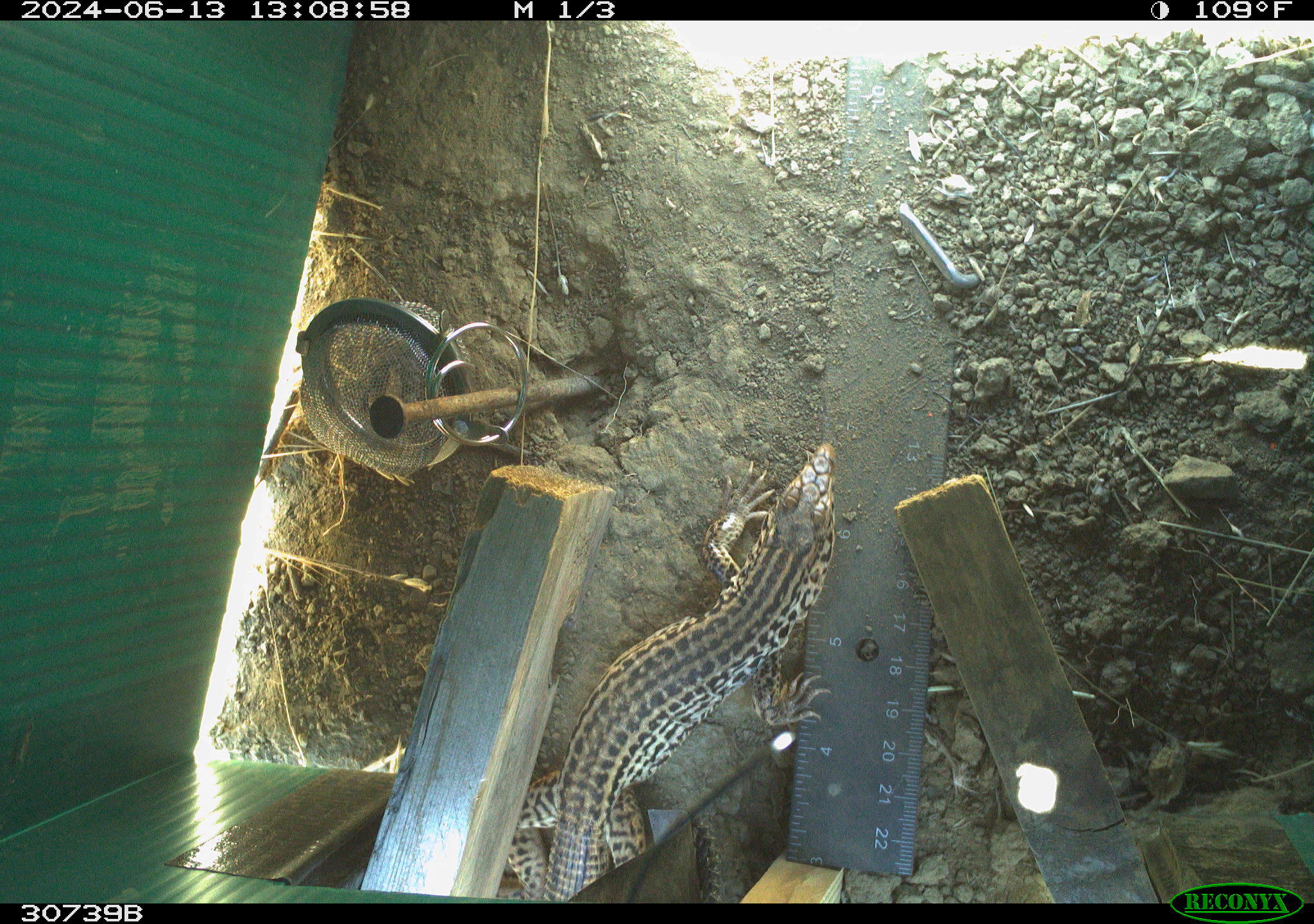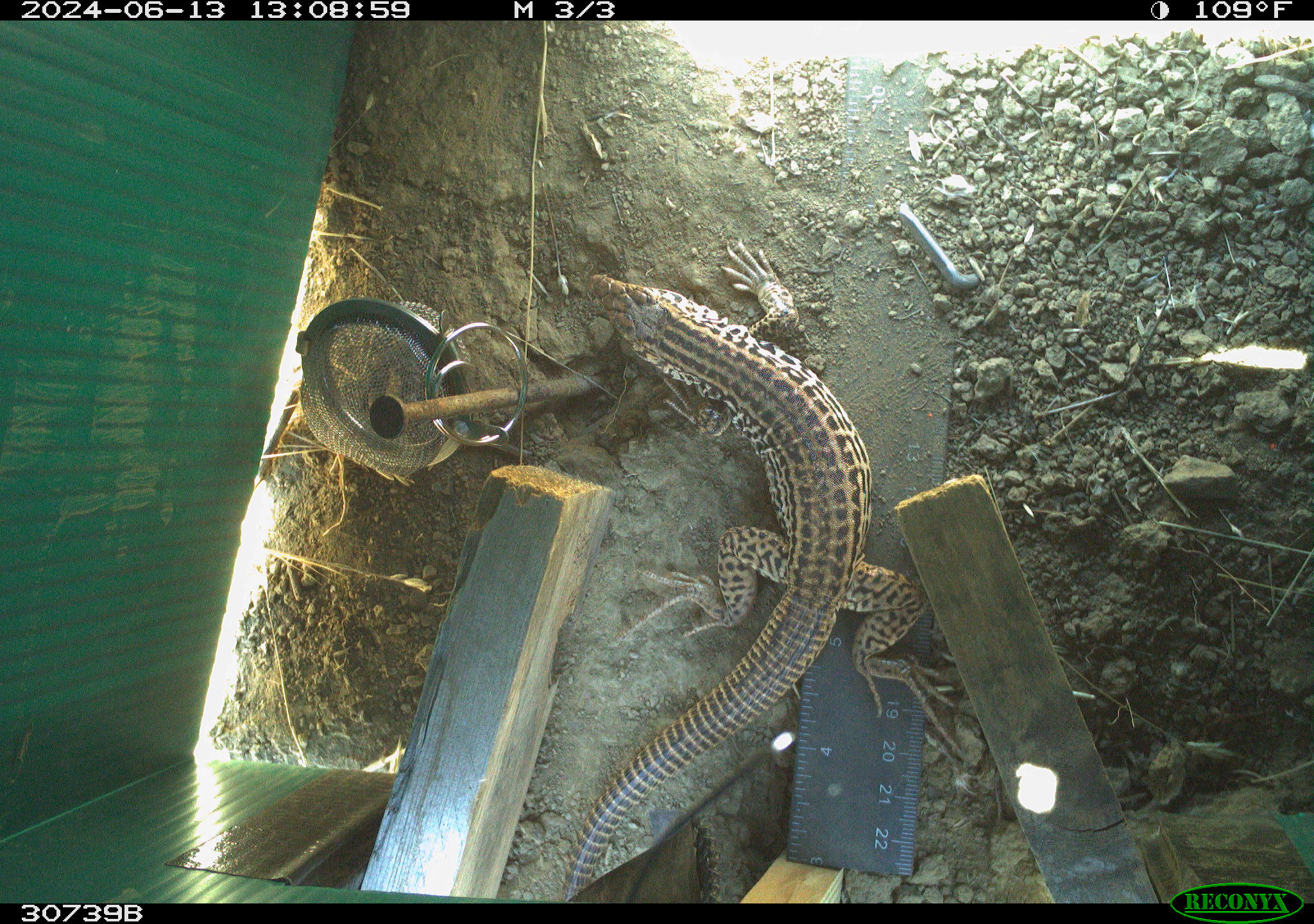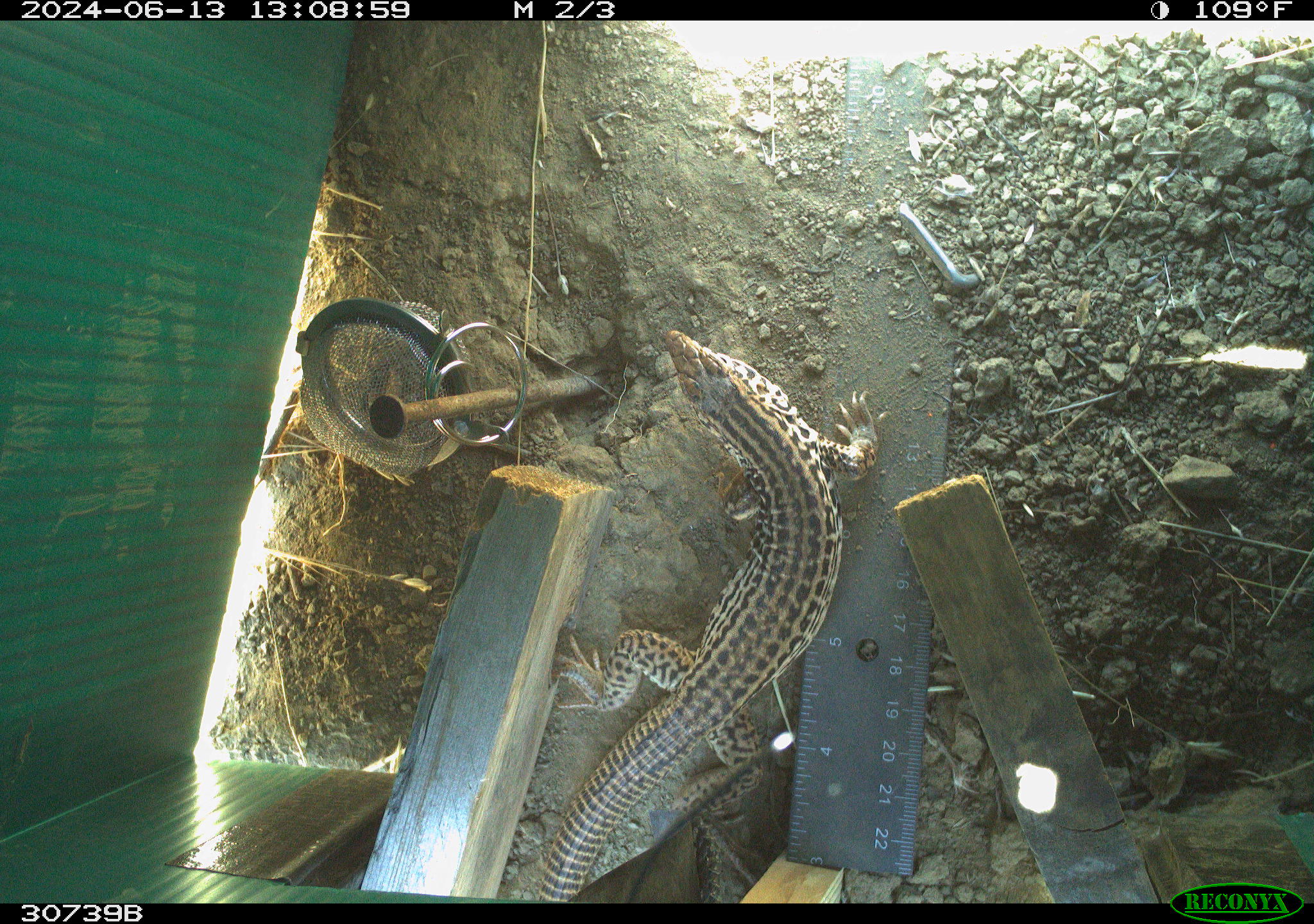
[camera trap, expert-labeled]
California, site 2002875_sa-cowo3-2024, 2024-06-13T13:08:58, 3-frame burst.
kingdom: Animalia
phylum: Chordata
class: Reptilia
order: Squamata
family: Teiidae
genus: Aspidoscelis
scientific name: Aspidoscelis tigris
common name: western whiptail